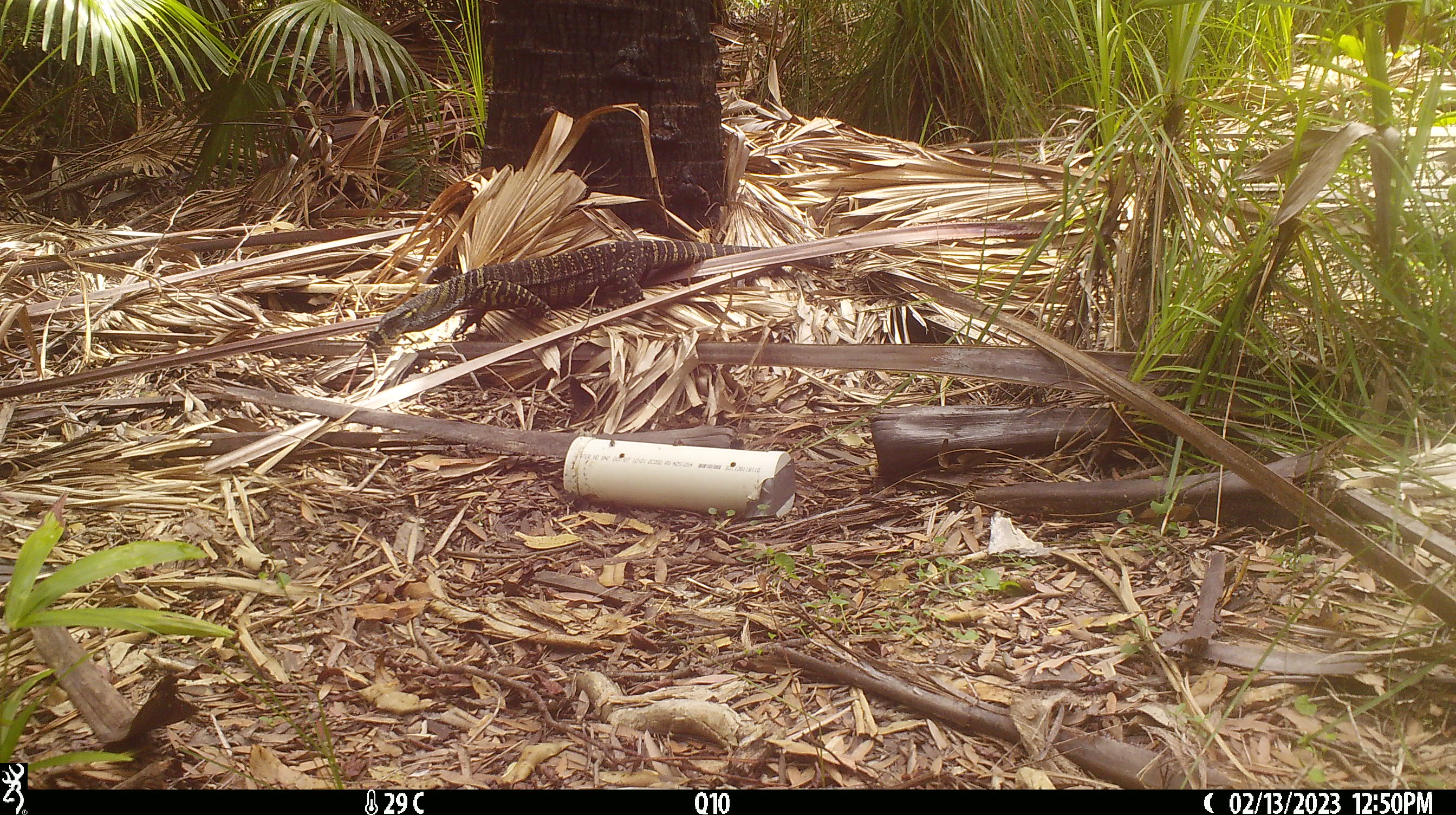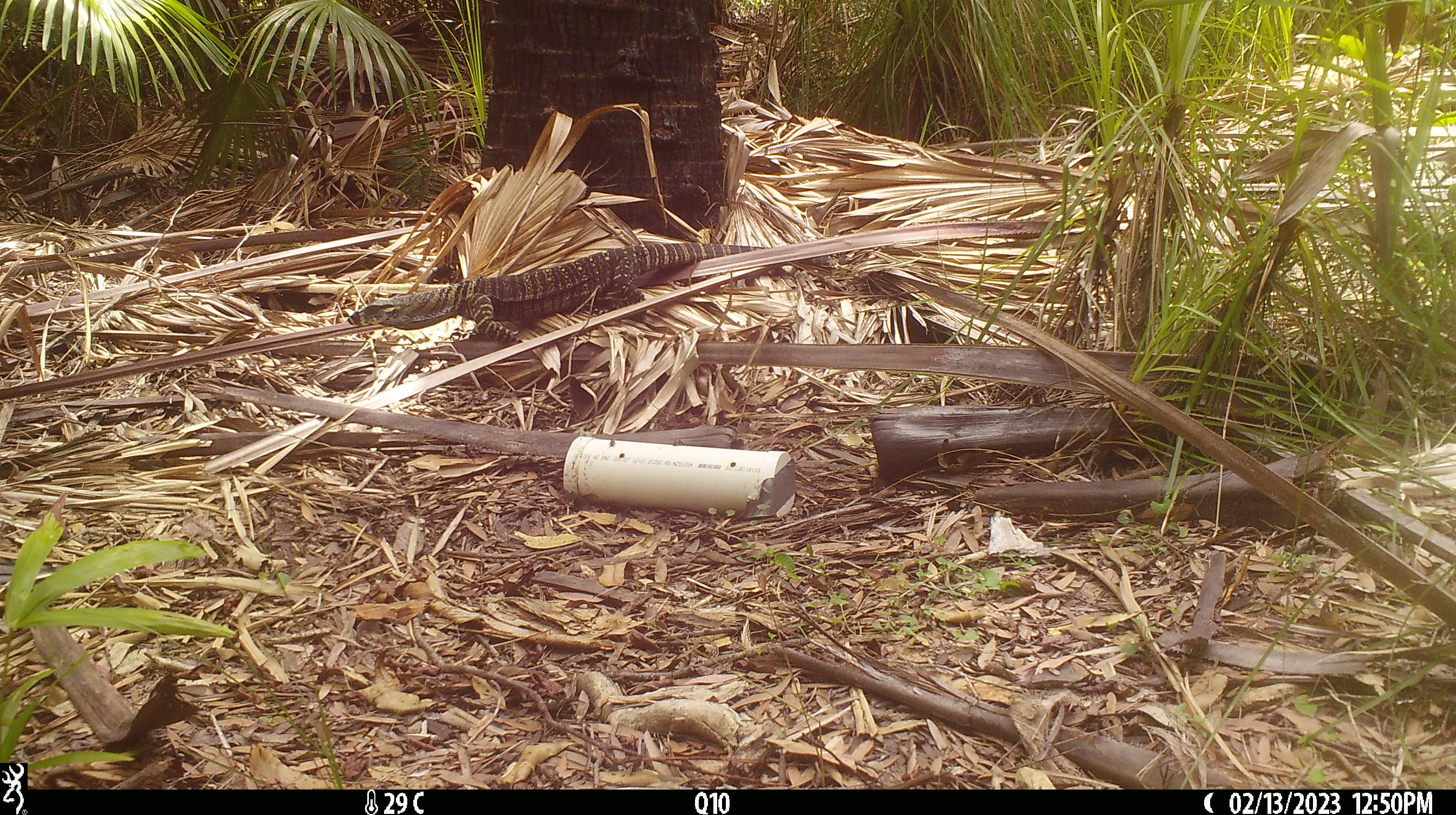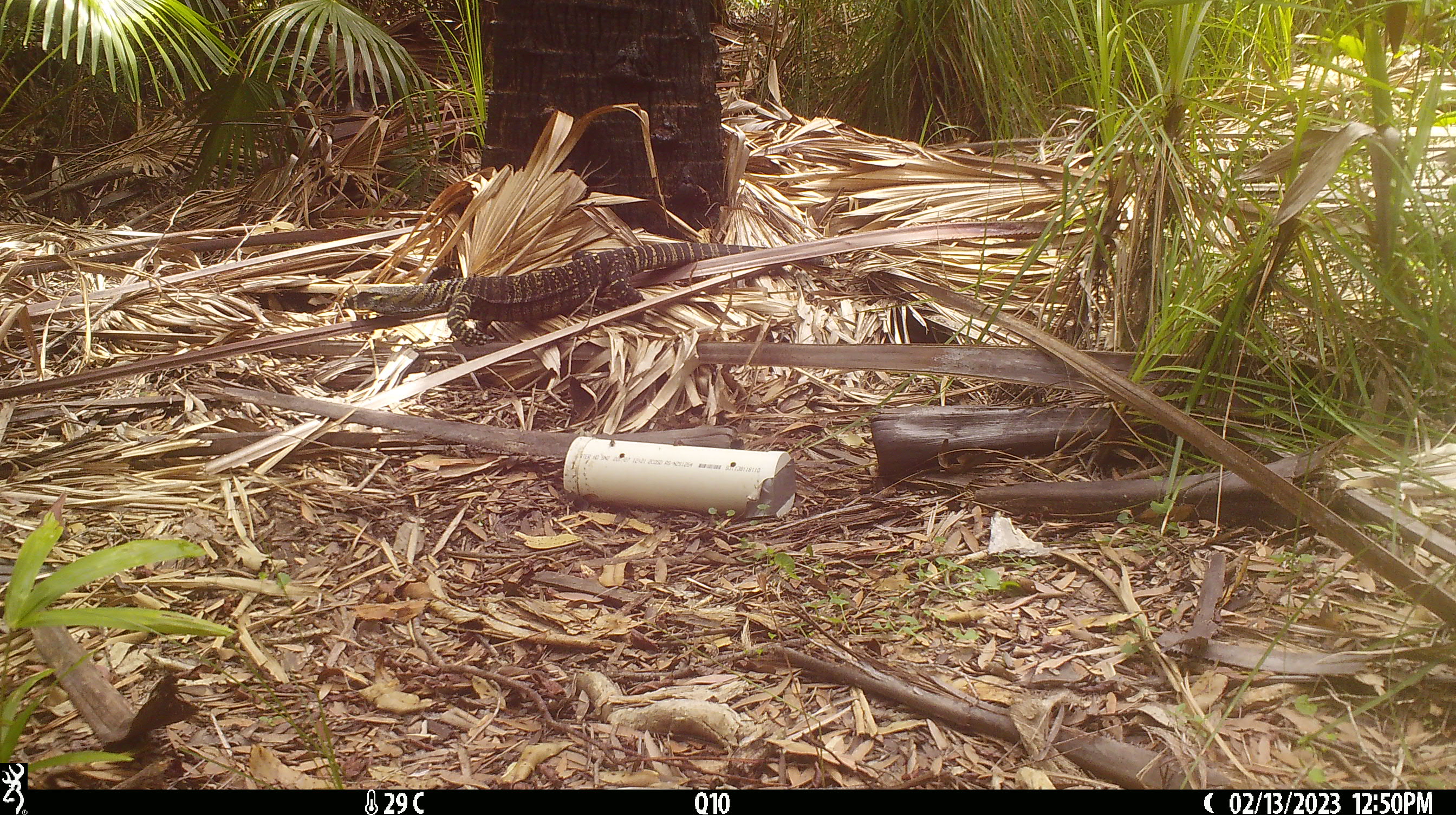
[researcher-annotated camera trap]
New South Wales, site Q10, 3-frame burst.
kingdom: Animalia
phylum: Chordata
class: Reptilia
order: Squamata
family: Varanidae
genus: Varanus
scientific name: Varanus varius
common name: lace monitor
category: goanna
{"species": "goanna (lace monitor) (Varanus varius)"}